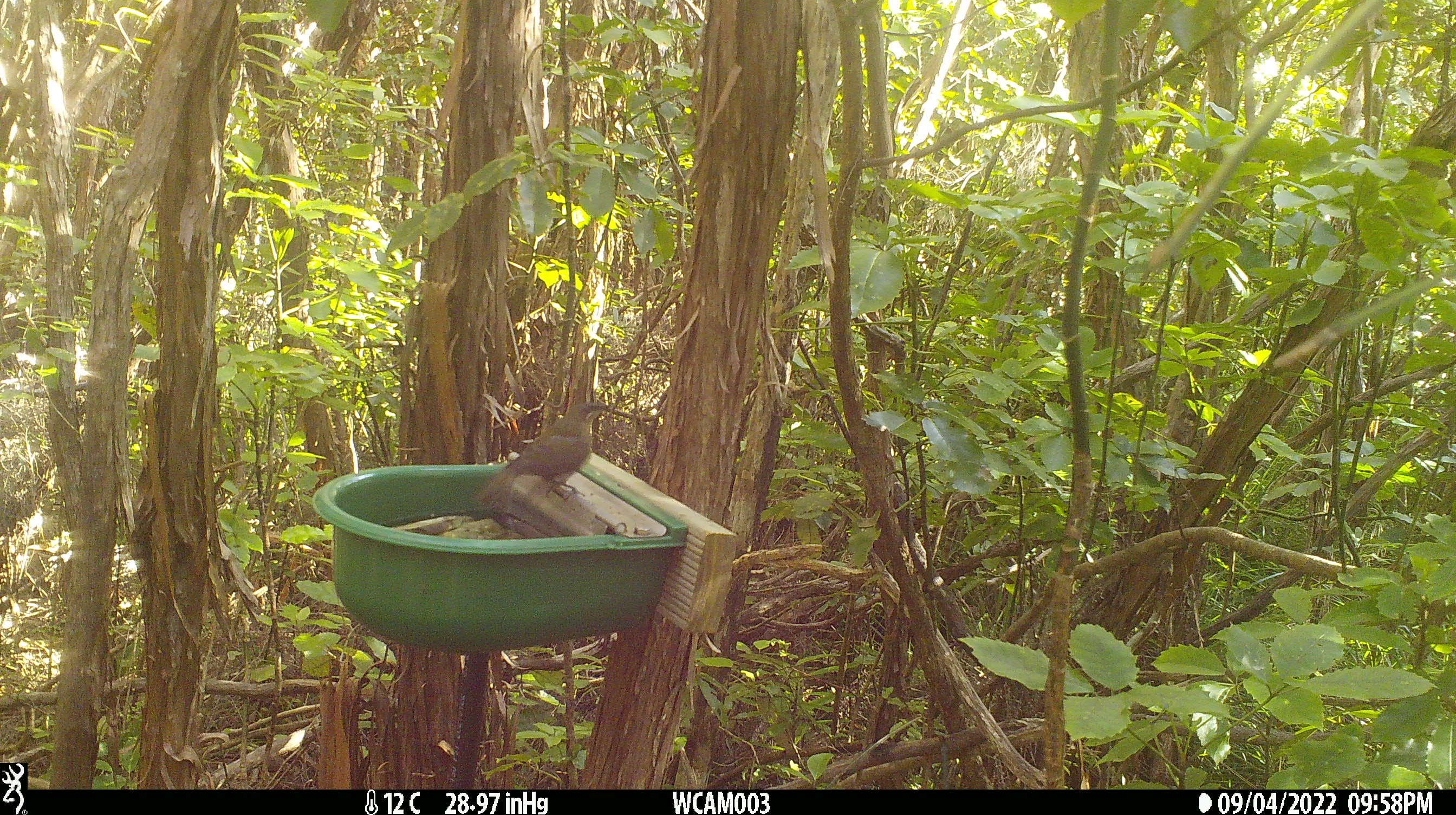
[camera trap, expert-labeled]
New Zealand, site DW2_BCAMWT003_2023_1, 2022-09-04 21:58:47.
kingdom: Animalia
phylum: Chordata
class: Aves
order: Passeriformes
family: Meliphagidae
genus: Anthornis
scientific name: Anthornis melanura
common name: new zealand bellbird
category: bellbird